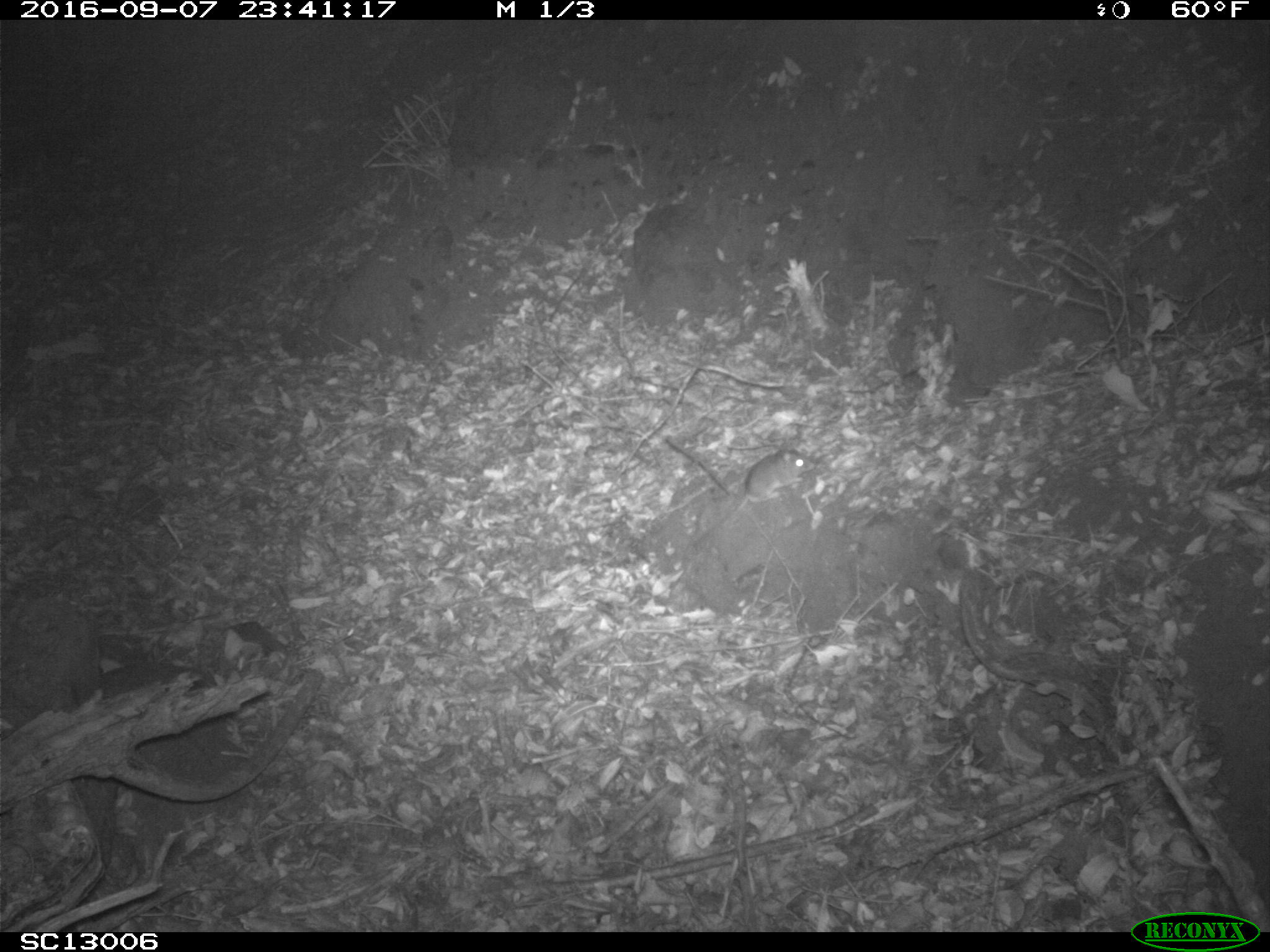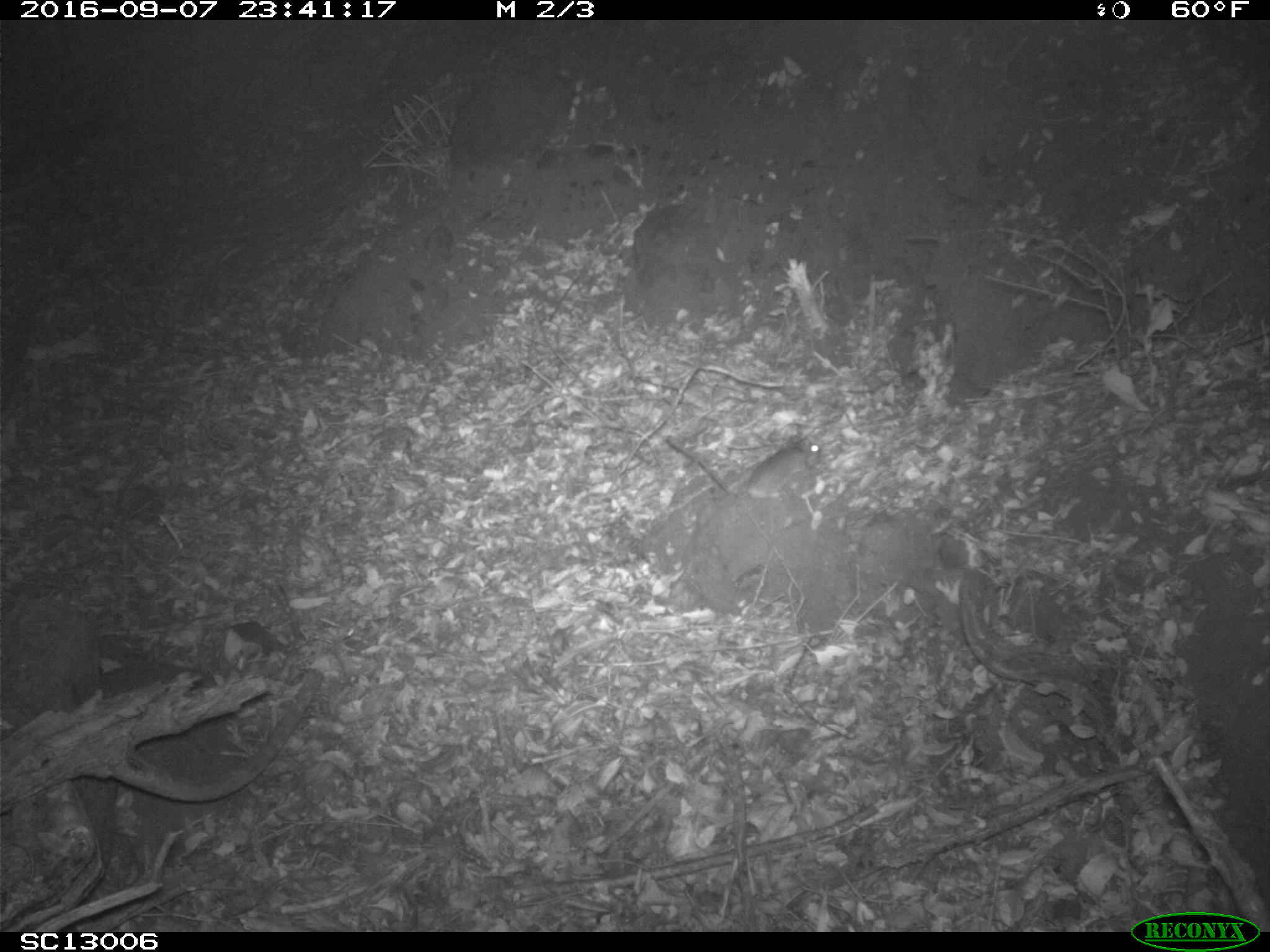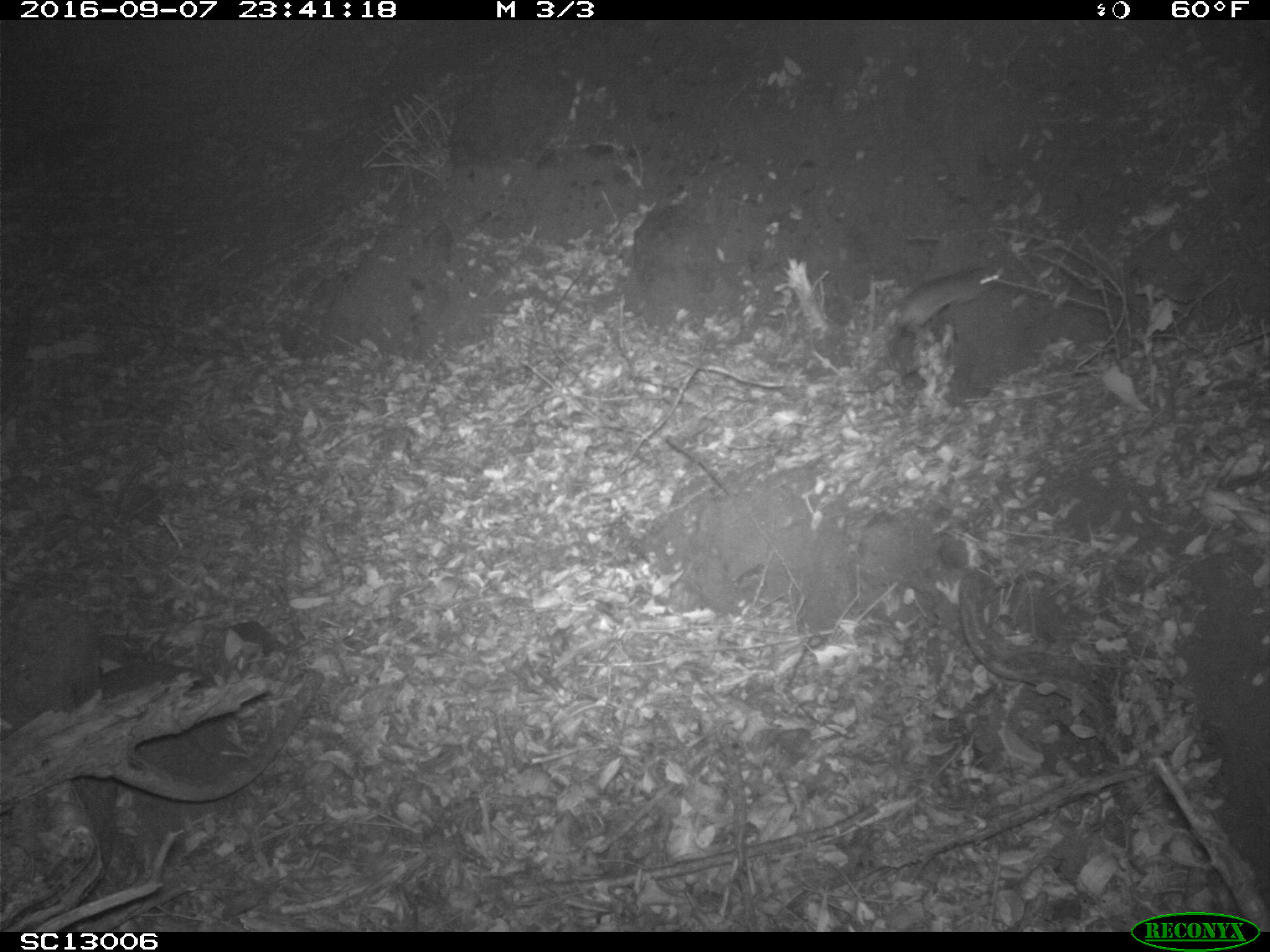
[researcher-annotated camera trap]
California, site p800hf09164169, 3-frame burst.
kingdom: Animalia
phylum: Chordata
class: Mammalia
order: Rodentia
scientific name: Rodentia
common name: rodent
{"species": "rodent (Rodentia)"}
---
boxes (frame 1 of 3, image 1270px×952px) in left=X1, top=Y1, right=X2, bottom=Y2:
rodent: left=691, top=443, right=816, bottom=550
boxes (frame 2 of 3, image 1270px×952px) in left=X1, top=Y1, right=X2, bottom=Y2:
rodent: left=745, top=435, right=824, bottom=498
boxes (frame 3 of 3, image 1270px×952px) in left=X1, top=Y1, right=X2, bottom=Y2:
rodent: left=894, top=267, right=1005, bottom=330